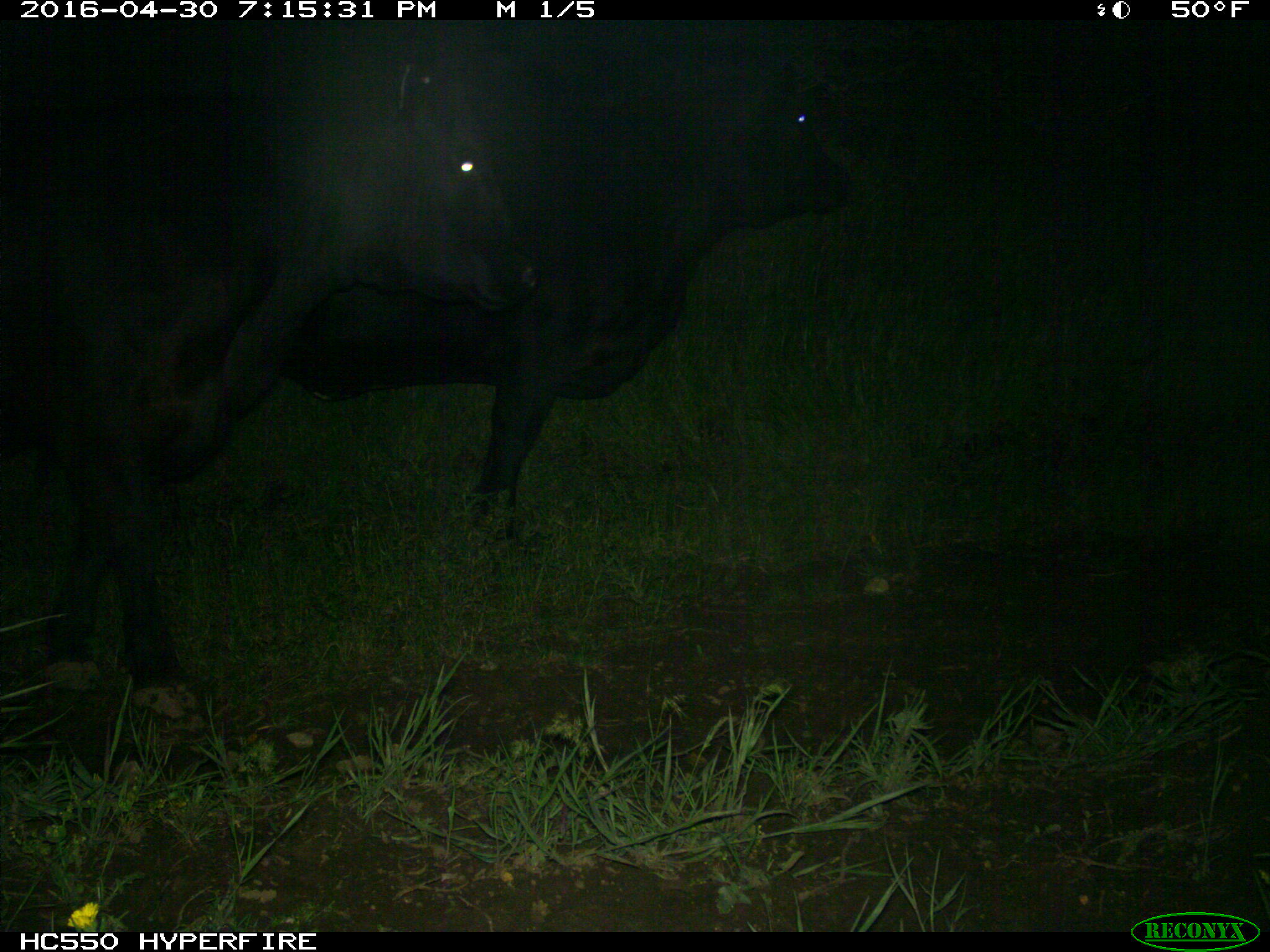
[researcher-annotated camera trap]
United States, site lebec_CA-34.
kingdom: Animalia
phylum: Chordata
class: Mammalia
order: Artiodactyla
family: Bovidae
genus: Bos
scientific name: Bos taurus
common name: domestic cow